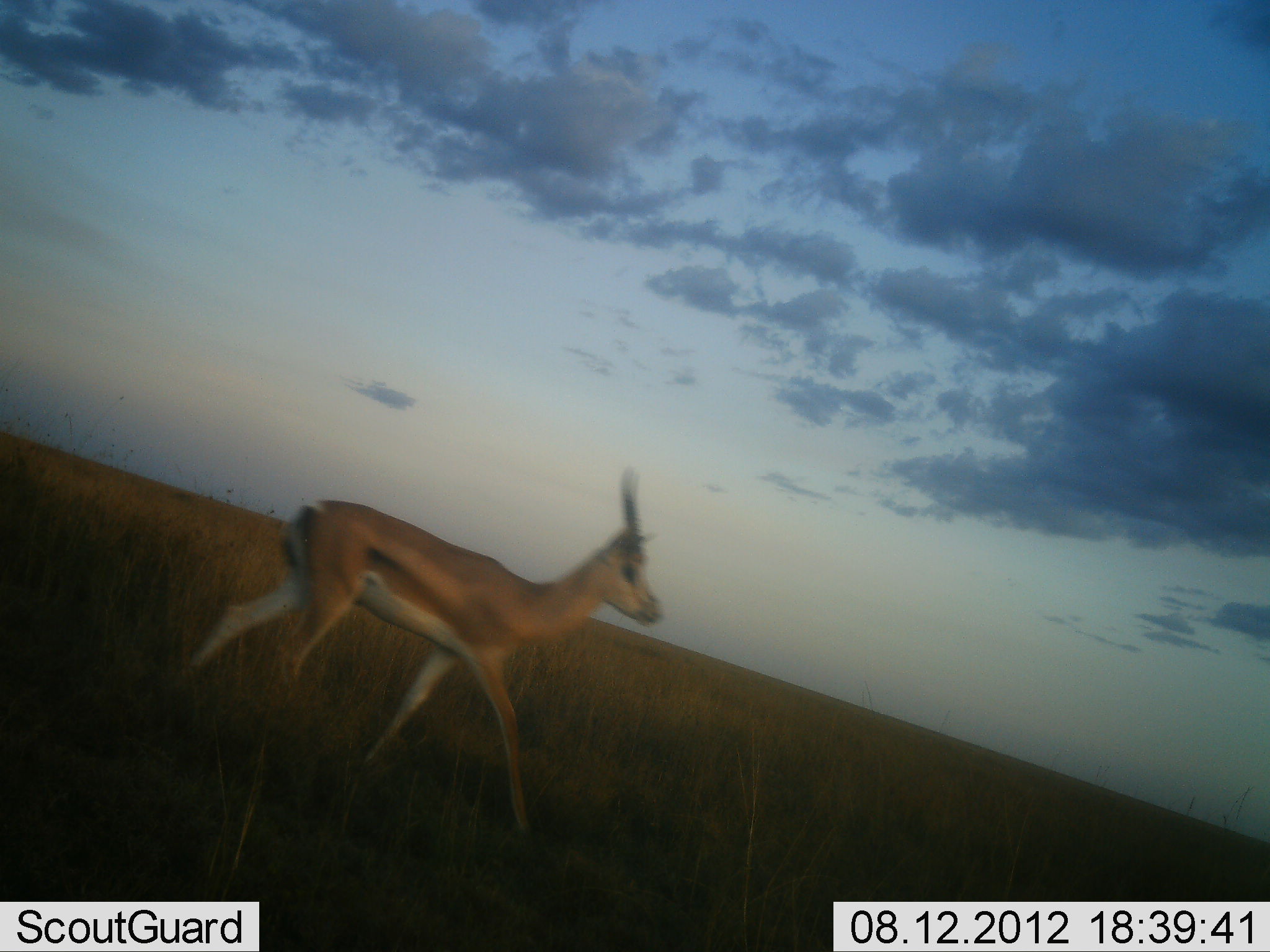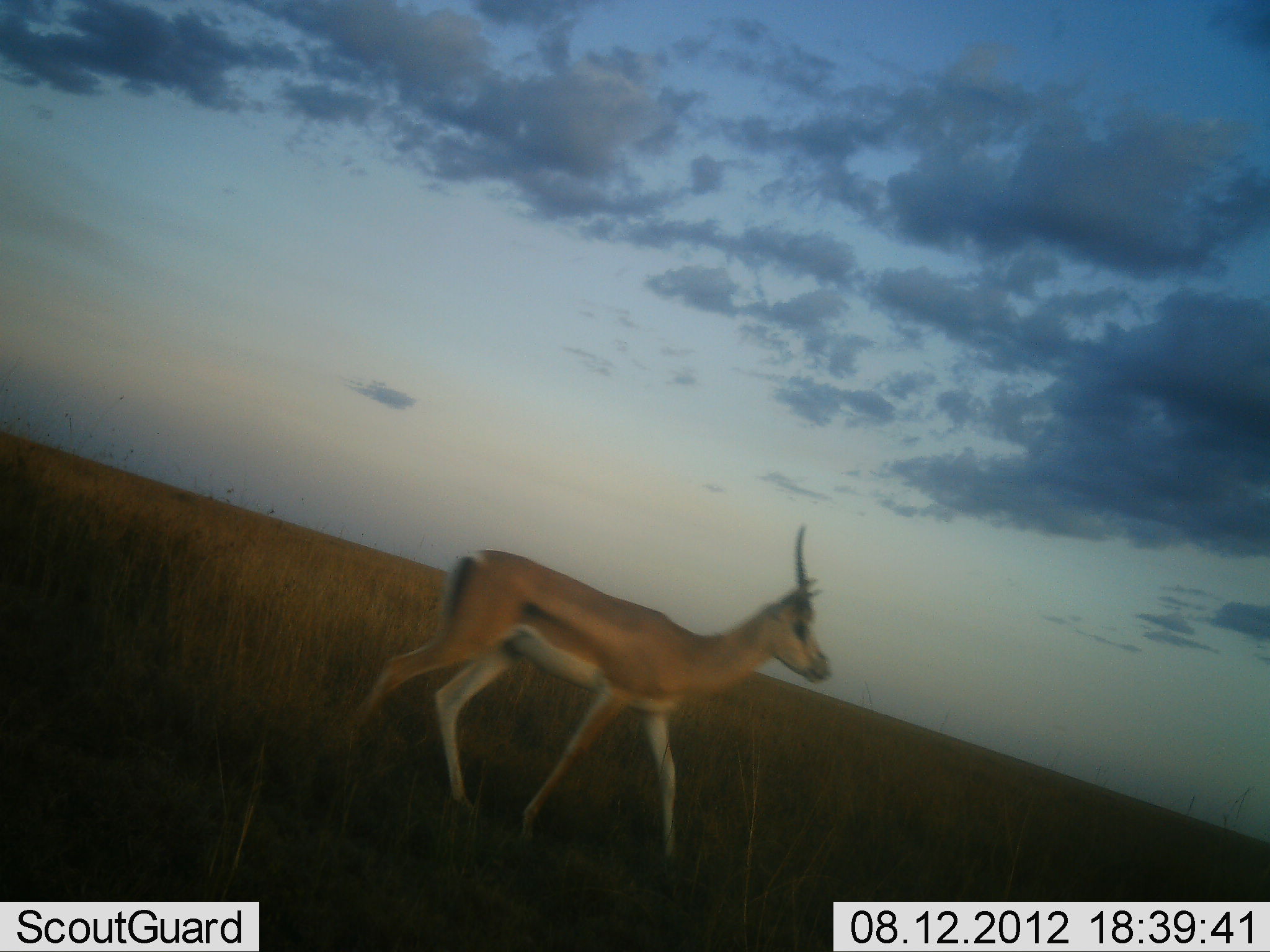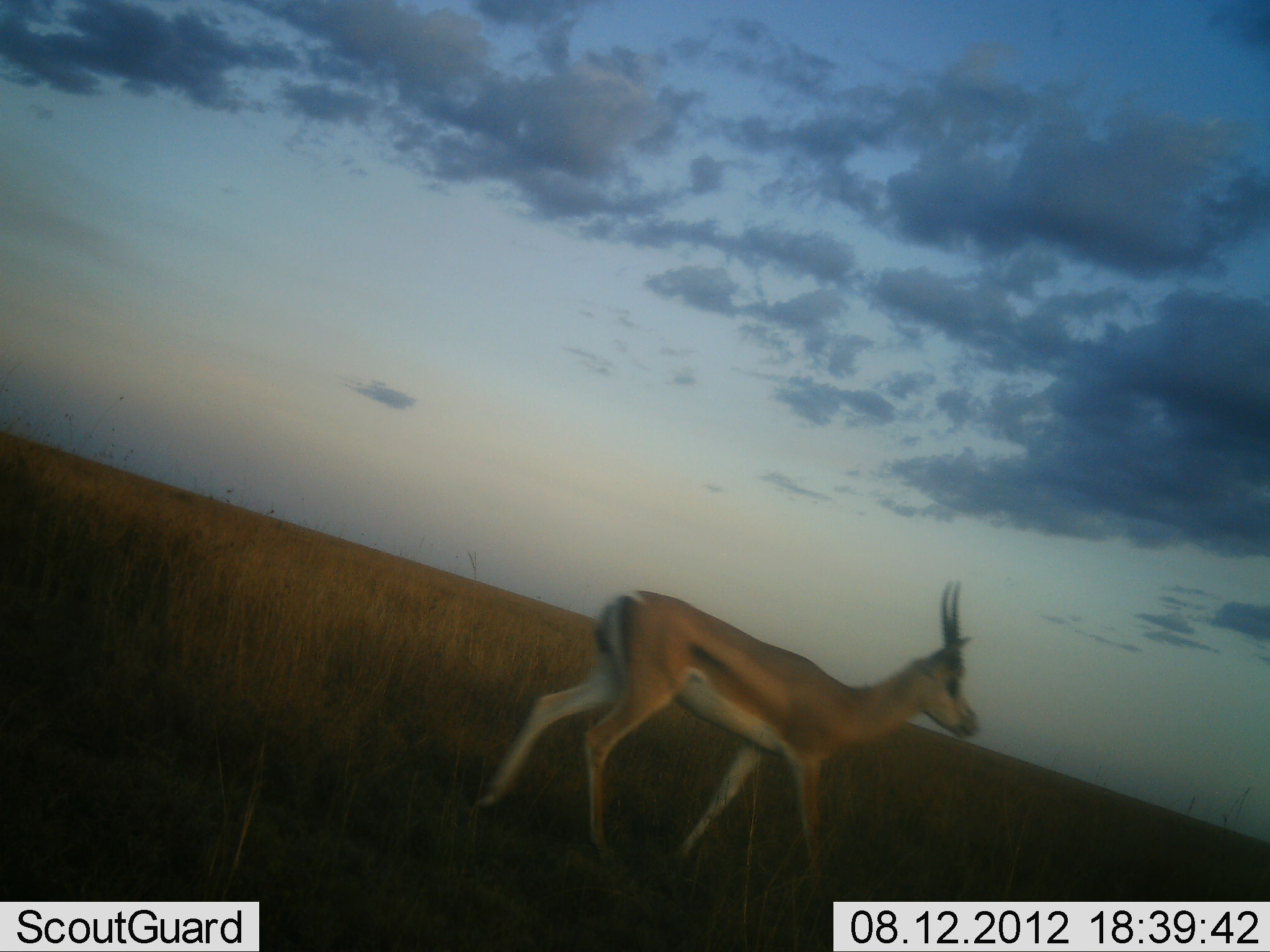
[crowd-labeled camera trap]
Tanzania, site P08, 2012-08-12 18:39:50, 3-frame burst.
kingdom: Animalia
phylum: Chordata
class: Mammalia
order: Artiodactyla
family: Bovidae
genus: Nanger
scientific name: Nanger granti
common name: grant's gazelle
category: gazellegrants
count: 1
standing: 0%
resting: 0%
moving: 100%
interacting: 0%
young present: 0%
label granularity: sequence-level